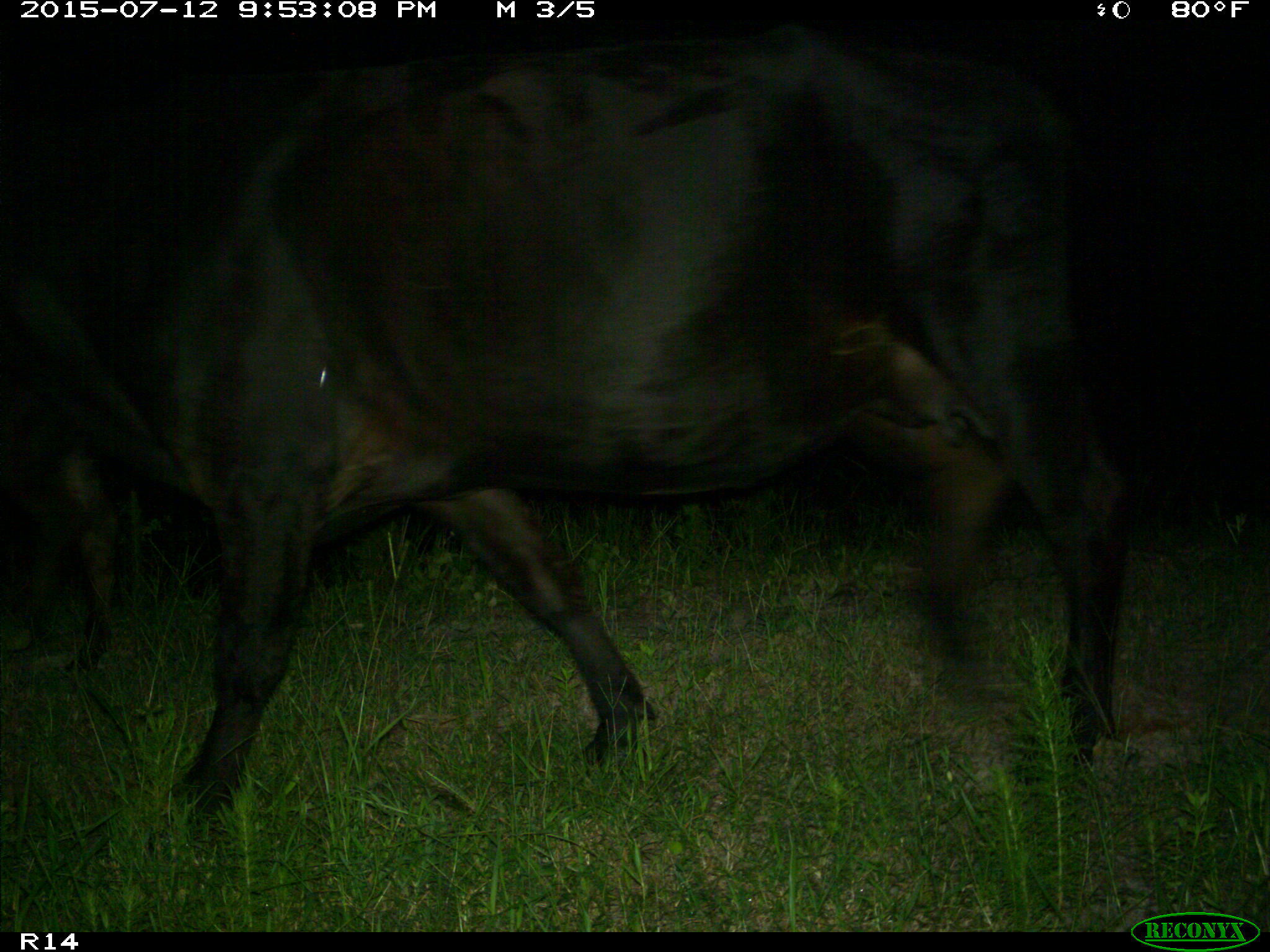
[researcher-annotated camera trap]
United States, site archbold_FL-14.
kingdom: Animalia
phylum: Chordata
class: Mammalia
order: Artiodactyla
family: Bovidae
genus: Bos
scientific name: Bos taurus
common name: domestic cow